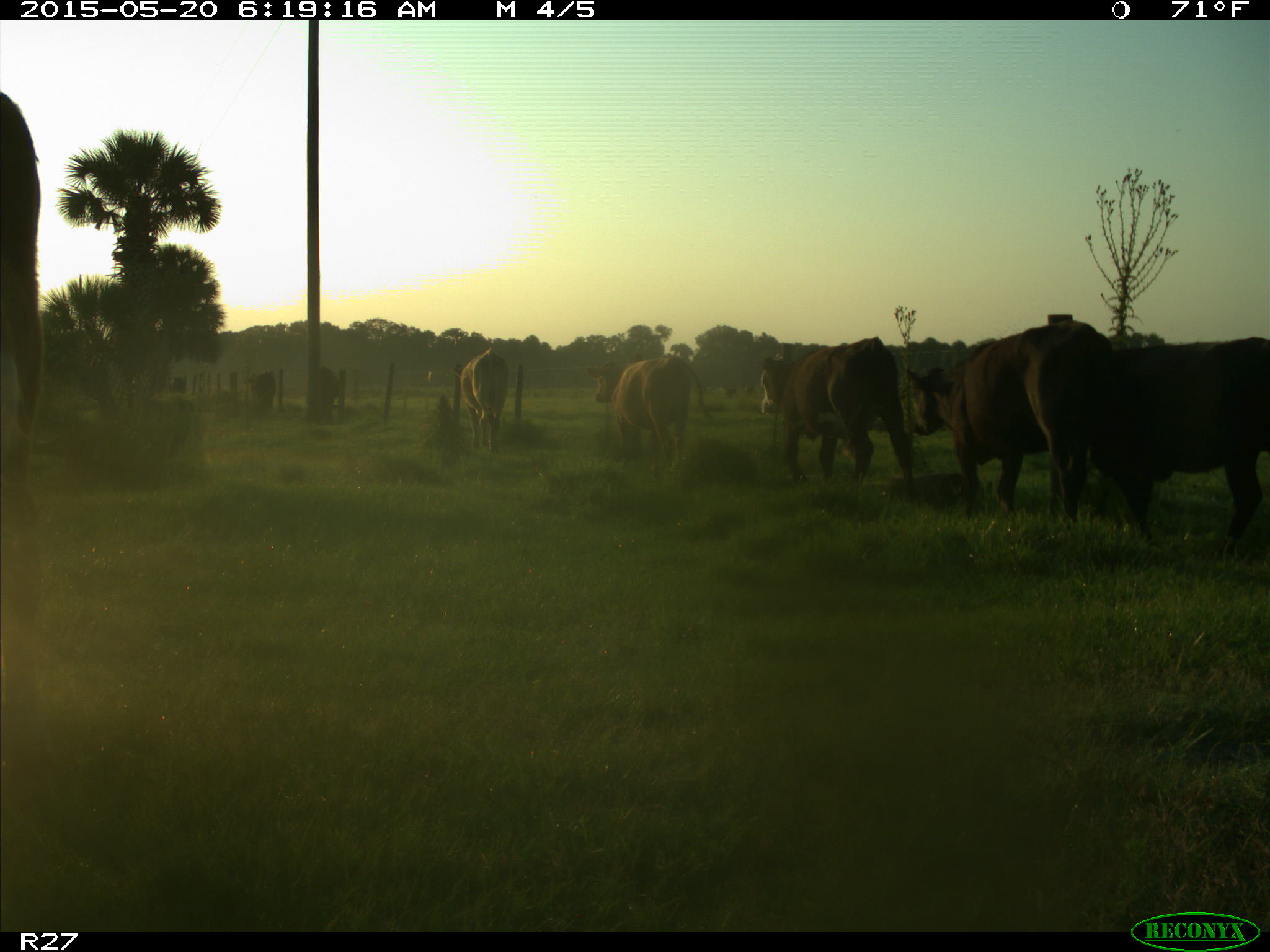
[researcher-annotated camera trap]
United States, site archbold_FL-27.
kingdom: Animalia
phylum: Chordata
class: Mammalia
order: Artiodactyla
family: Bovidae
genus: Bos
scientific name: Bos taurus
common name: domestic cow